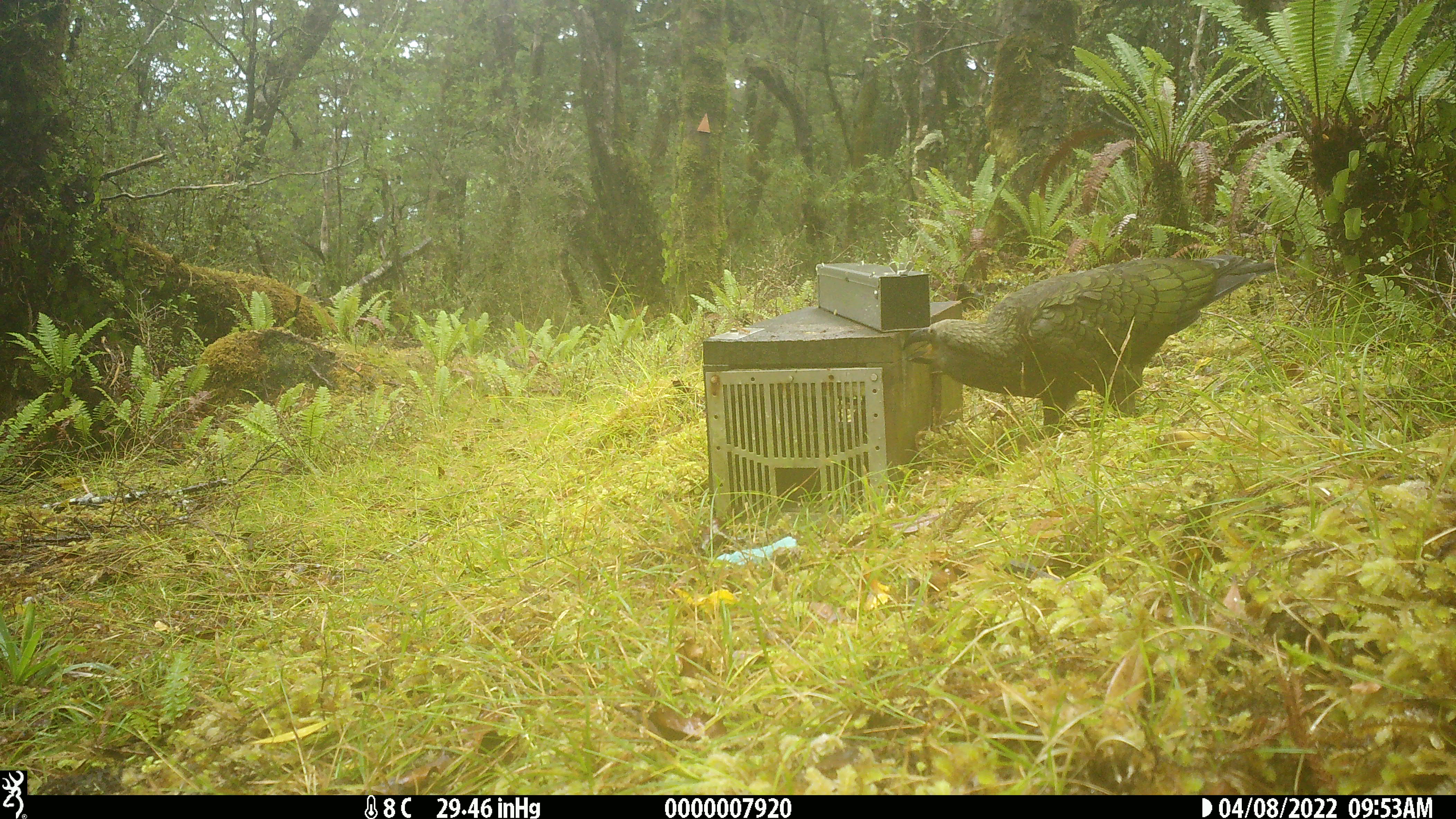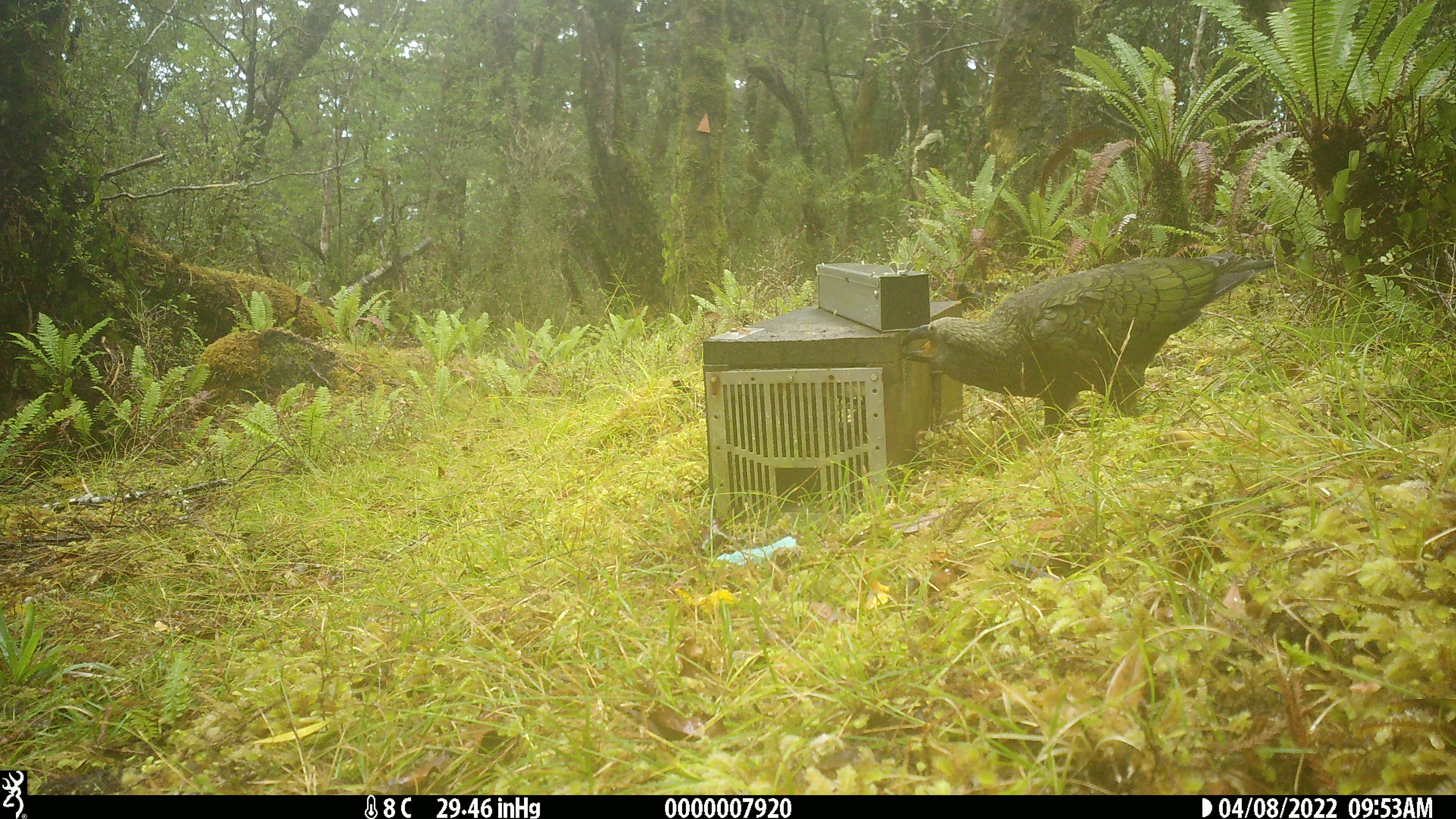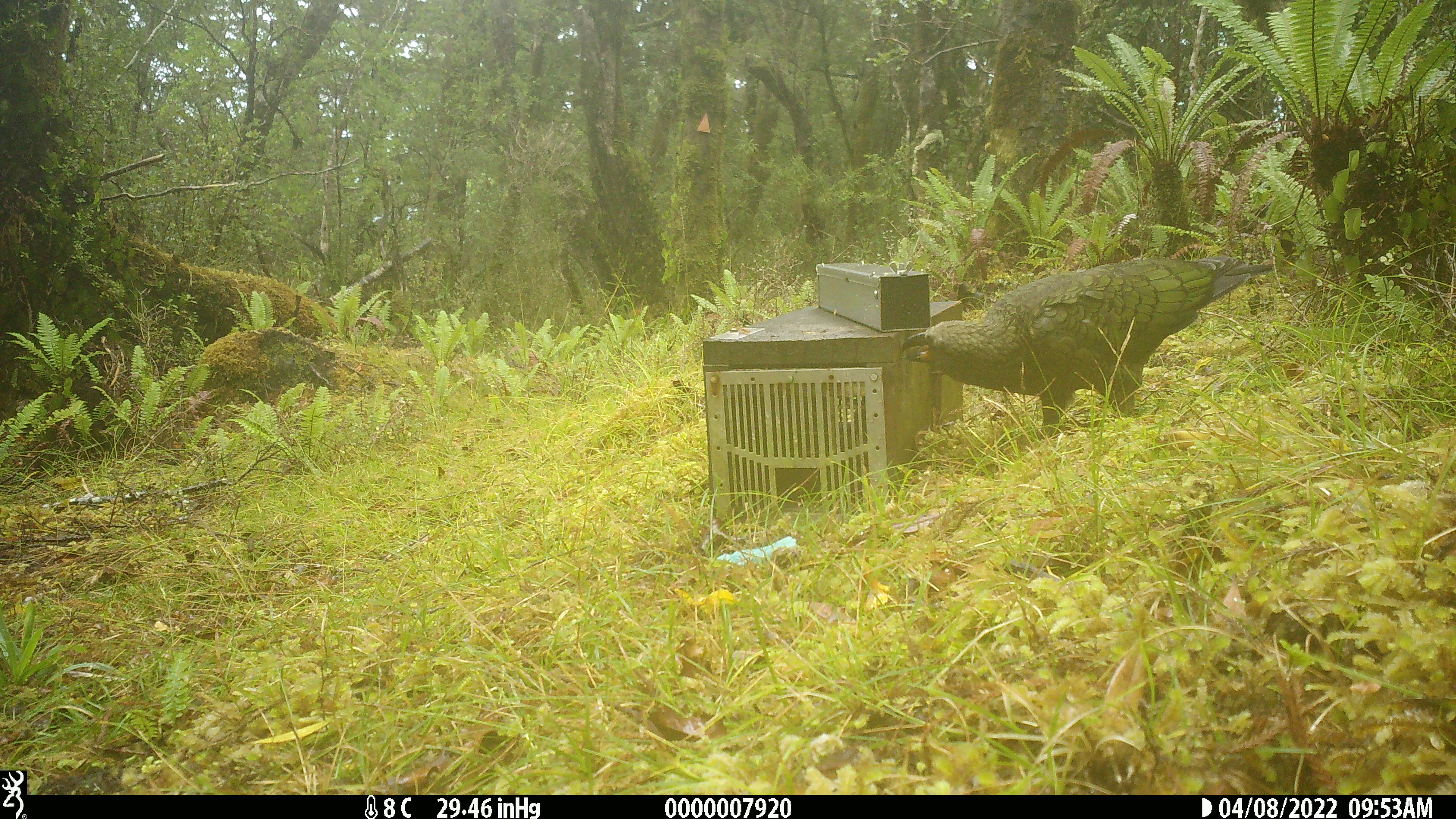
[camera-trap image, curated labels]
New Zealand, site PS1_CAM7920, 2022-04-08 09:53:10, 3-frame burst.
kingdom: Animalia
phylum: Chordata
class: Aves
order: Psittaciformes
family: Strigopidae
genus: Nestor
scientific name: Nestor notabilis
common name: kea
Kea (Nestor notabilis).